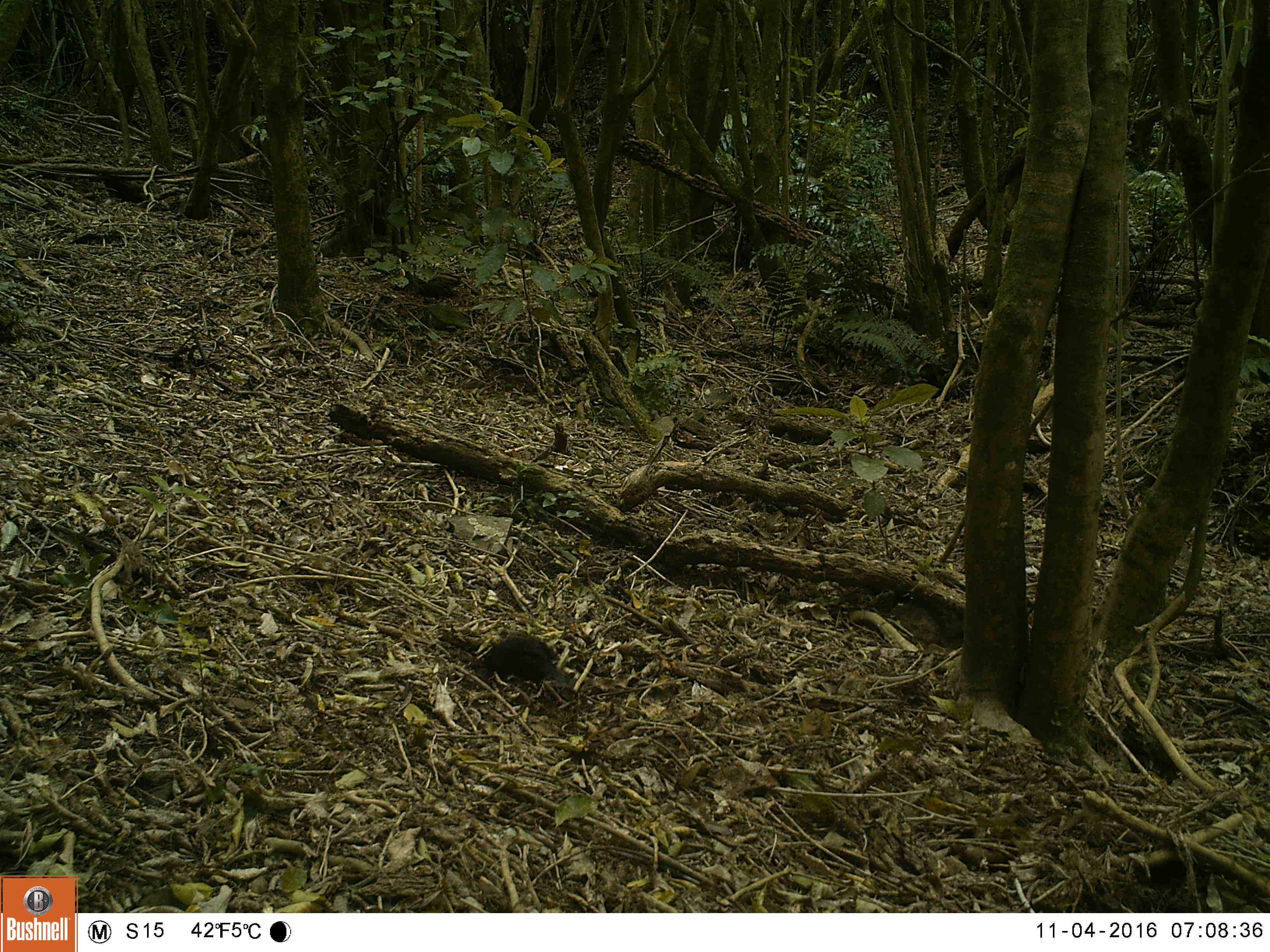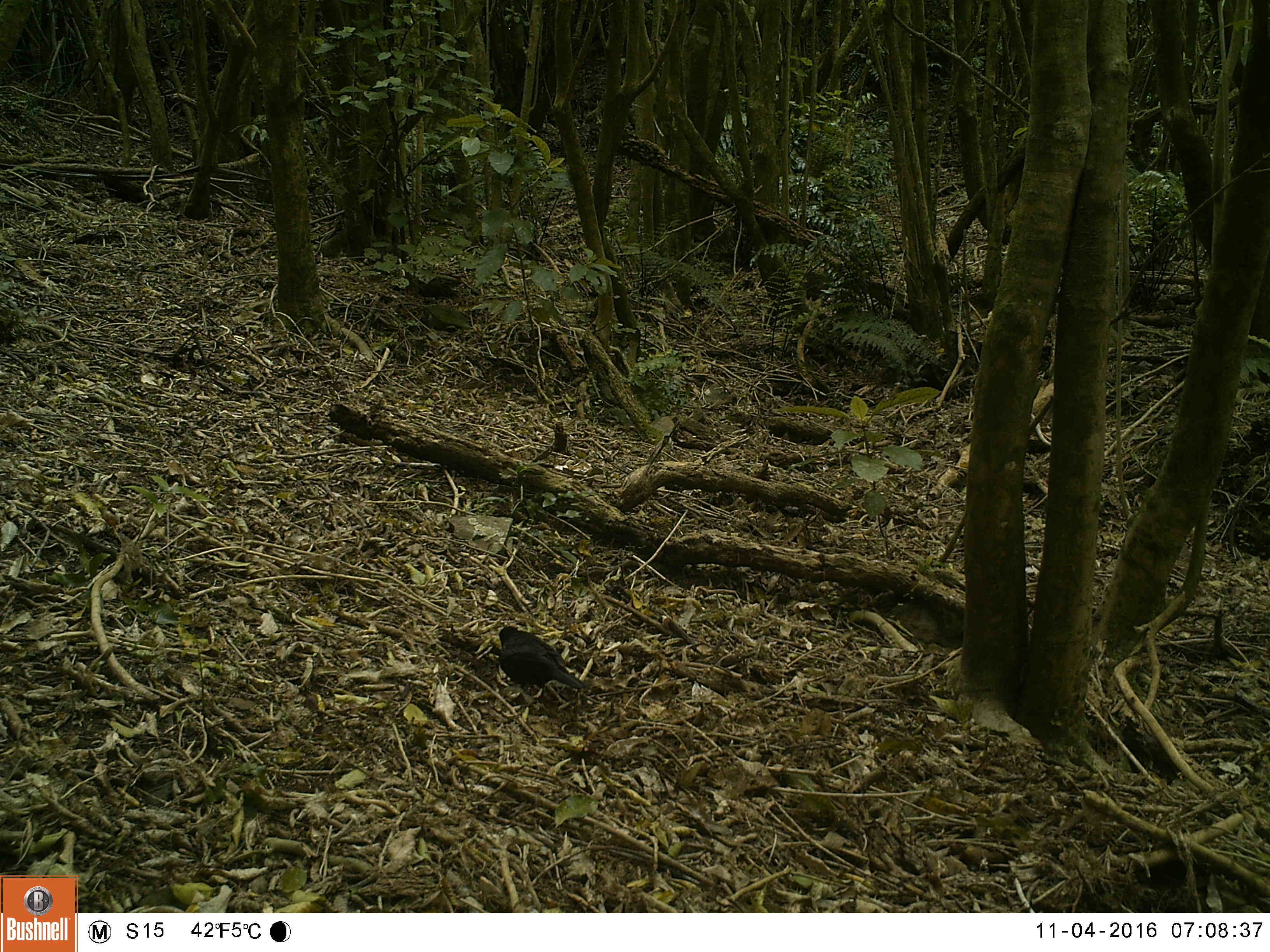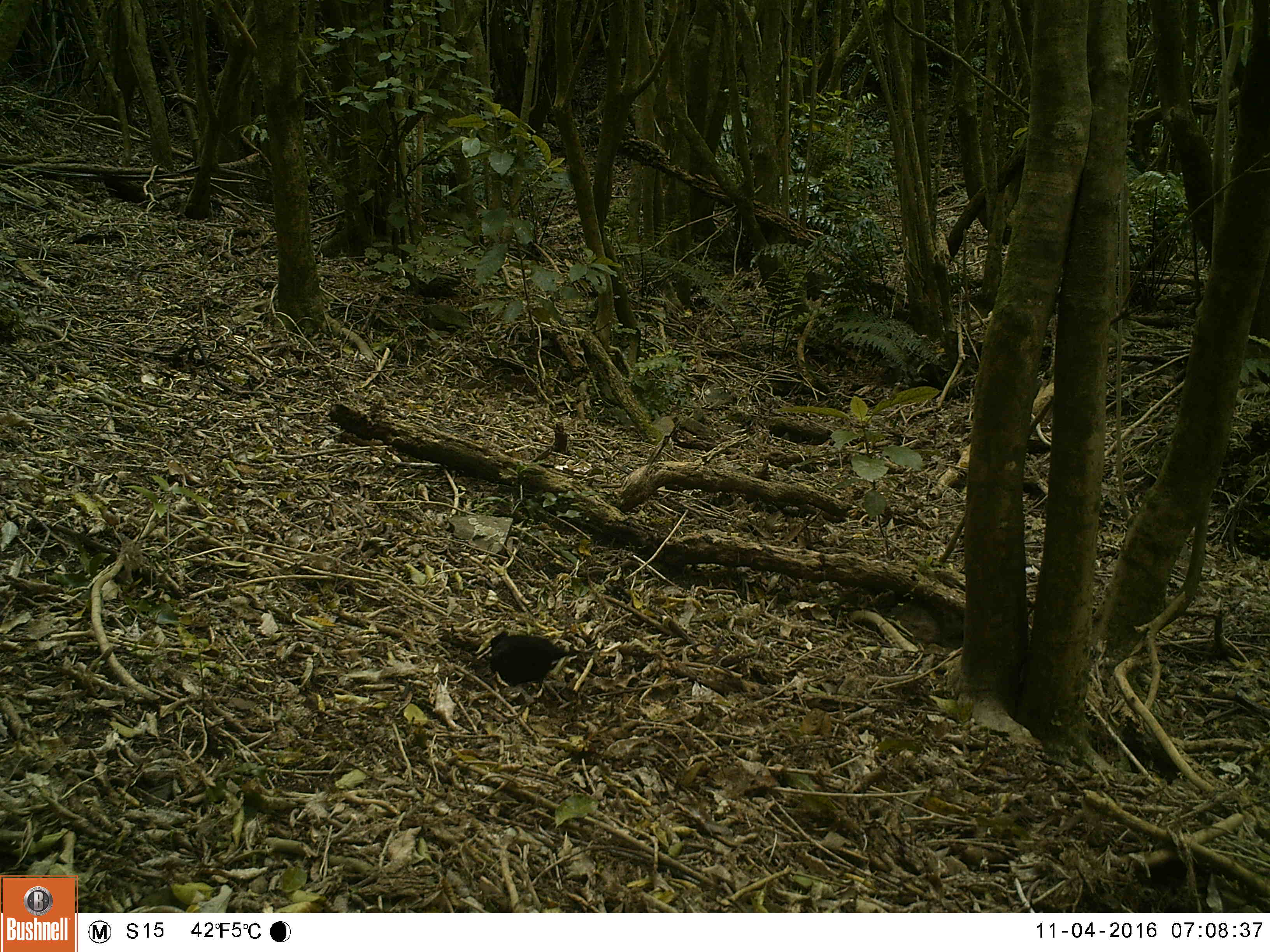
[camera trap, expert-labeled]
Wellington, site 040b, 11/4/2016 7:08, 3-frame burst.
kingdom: Animalia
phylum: Chordata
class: Aves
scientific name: Aves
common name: bird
Bird (Aves).